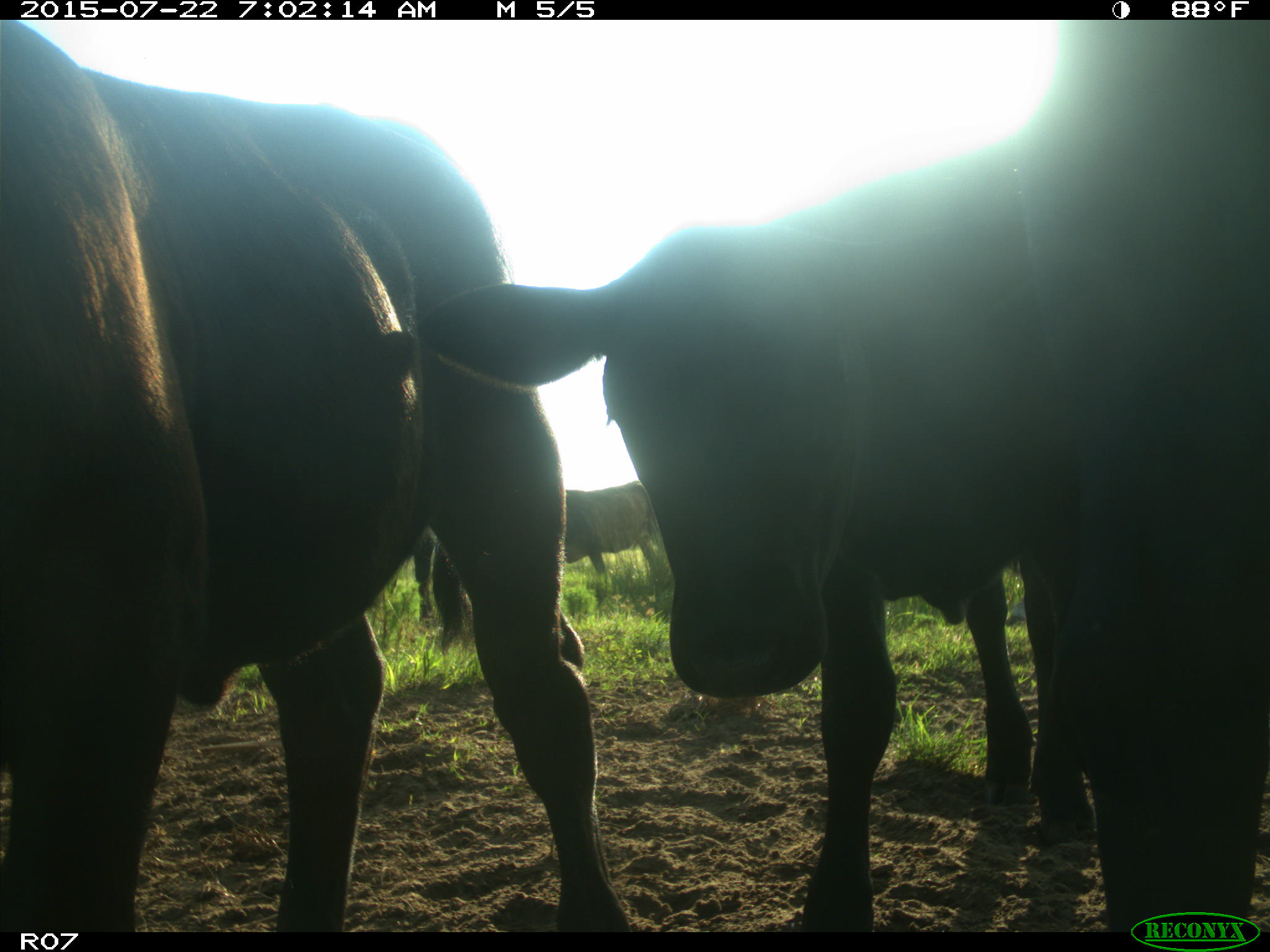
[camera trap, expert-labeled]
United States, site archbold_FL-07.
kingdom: Animalia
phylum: Chordata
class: Mammalia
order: Artiodactyla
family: Bovidae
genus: Bos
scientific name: Bos taurus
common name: domestic cow